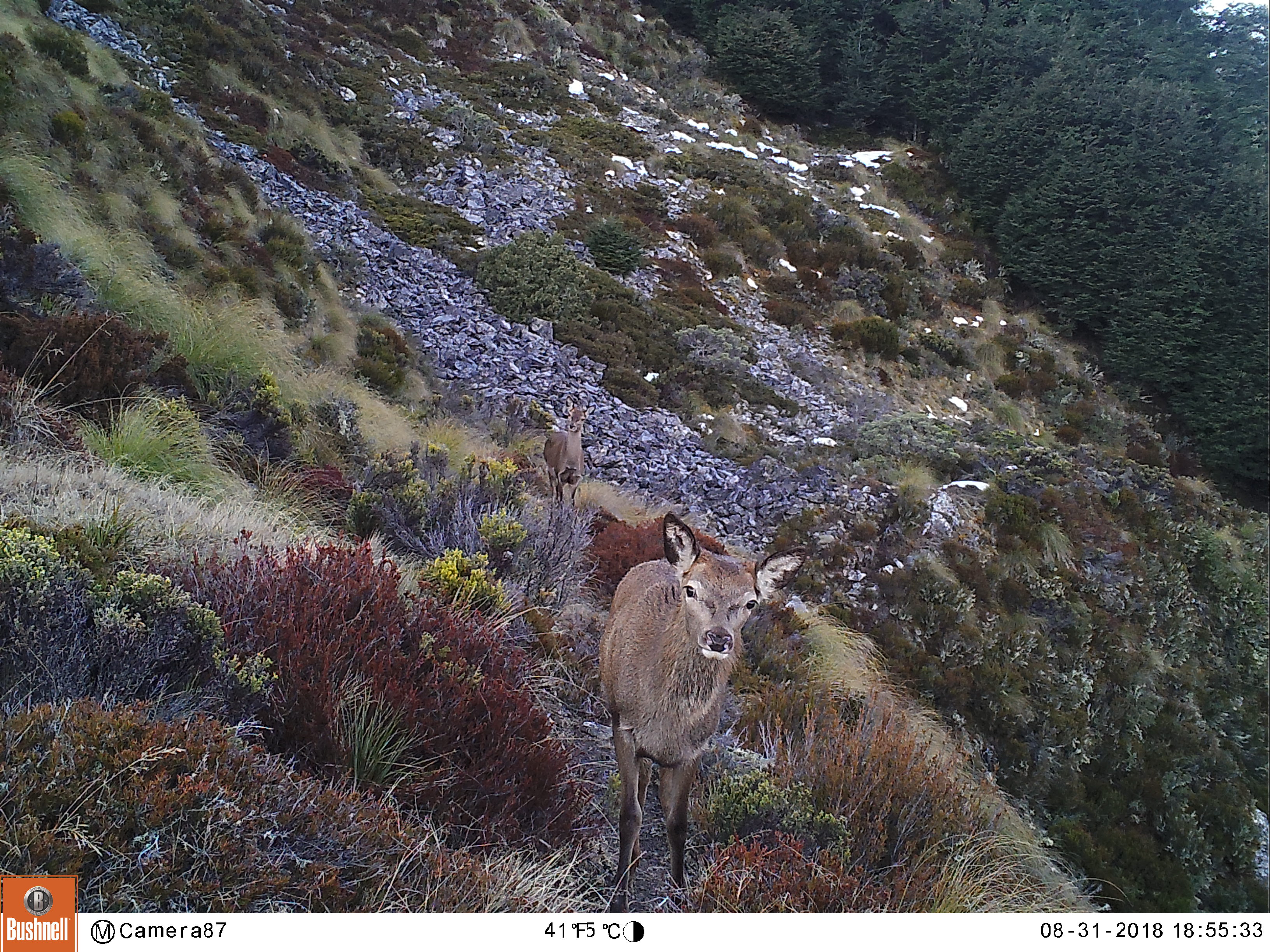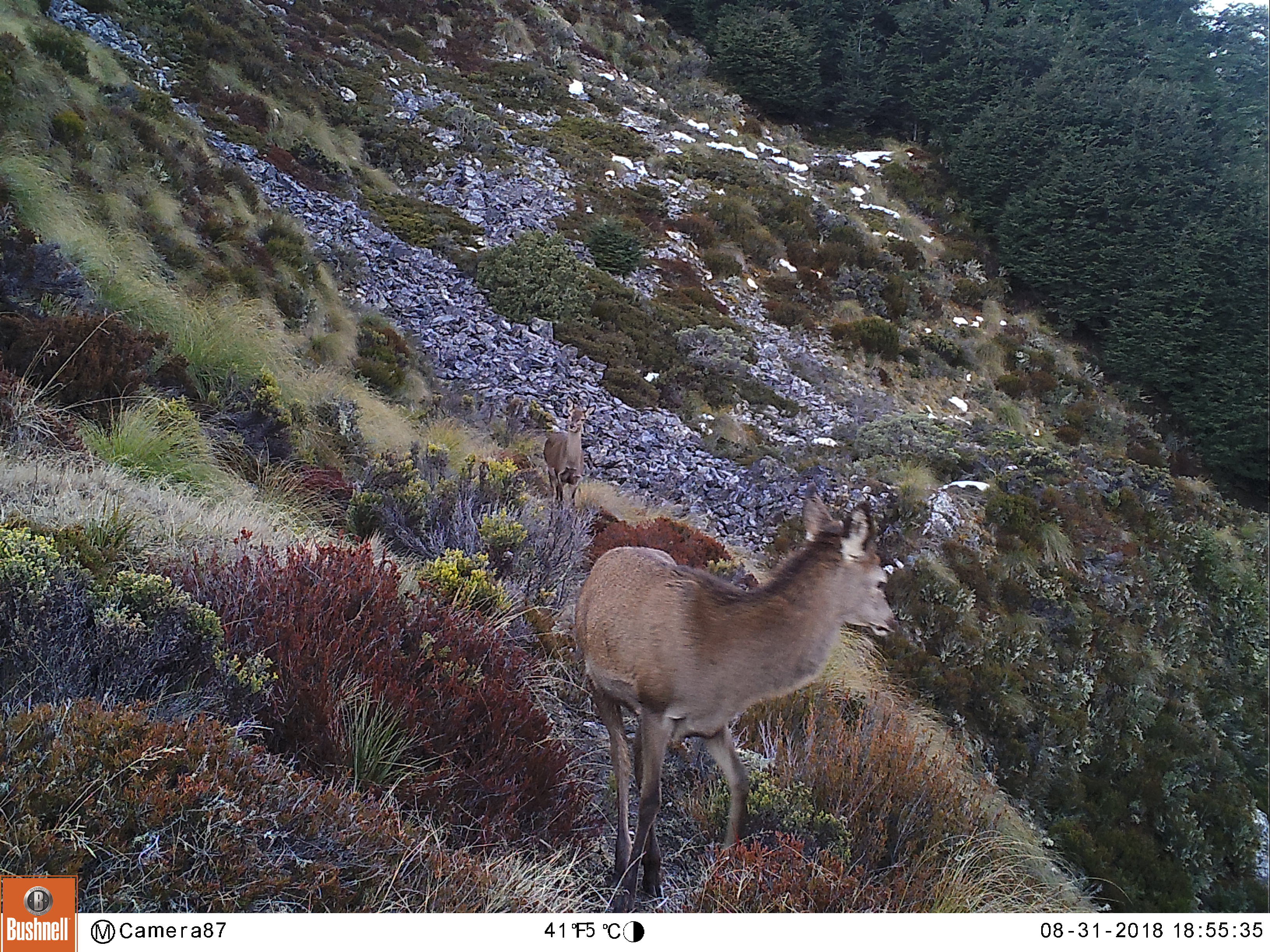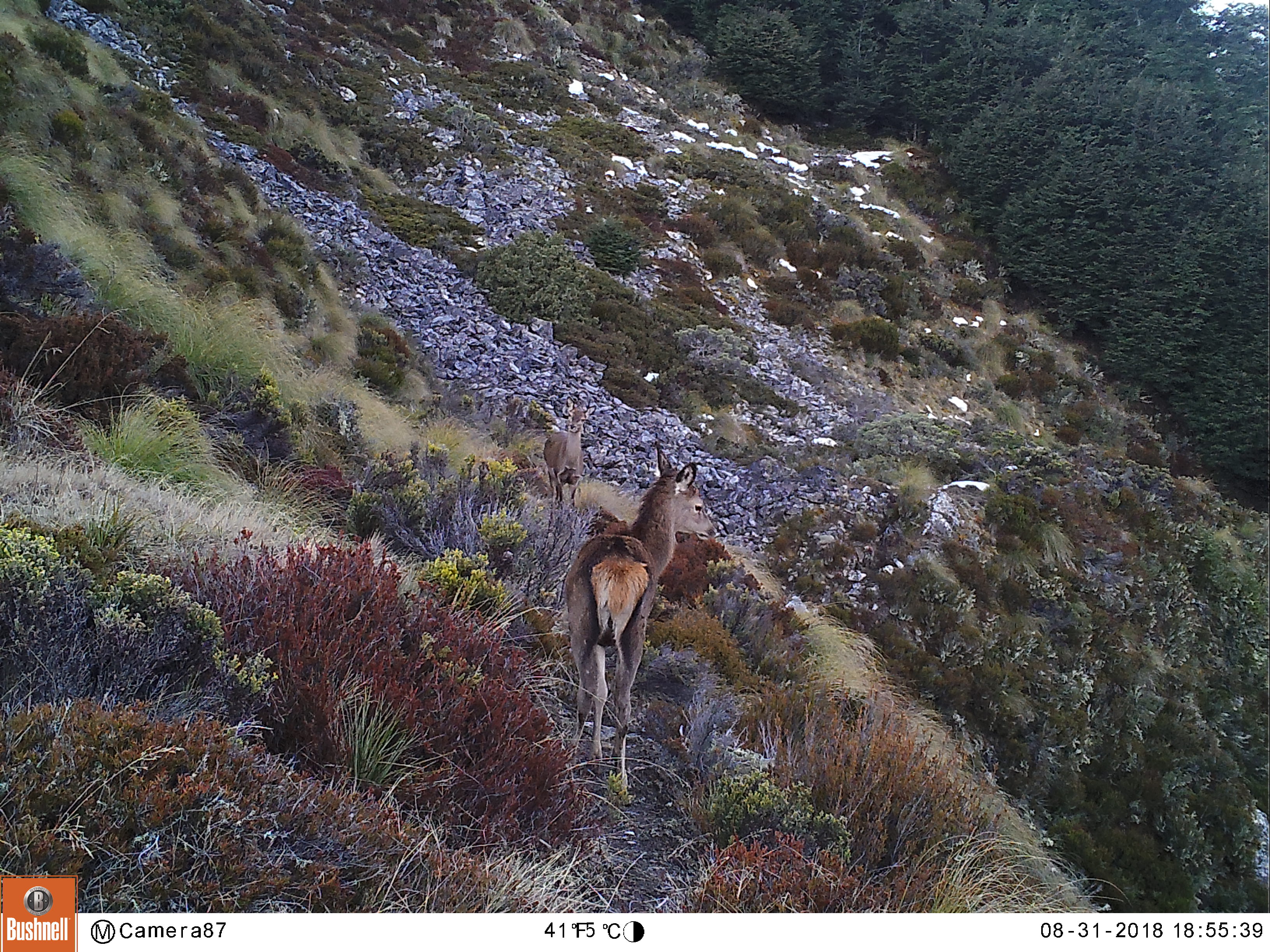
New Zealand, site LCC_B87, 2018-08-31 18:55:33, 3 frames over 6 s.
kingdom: Animalia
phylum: Chordata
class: Mammalia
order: Artiodactyla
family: Cervidae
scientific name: Cervidae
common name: deer